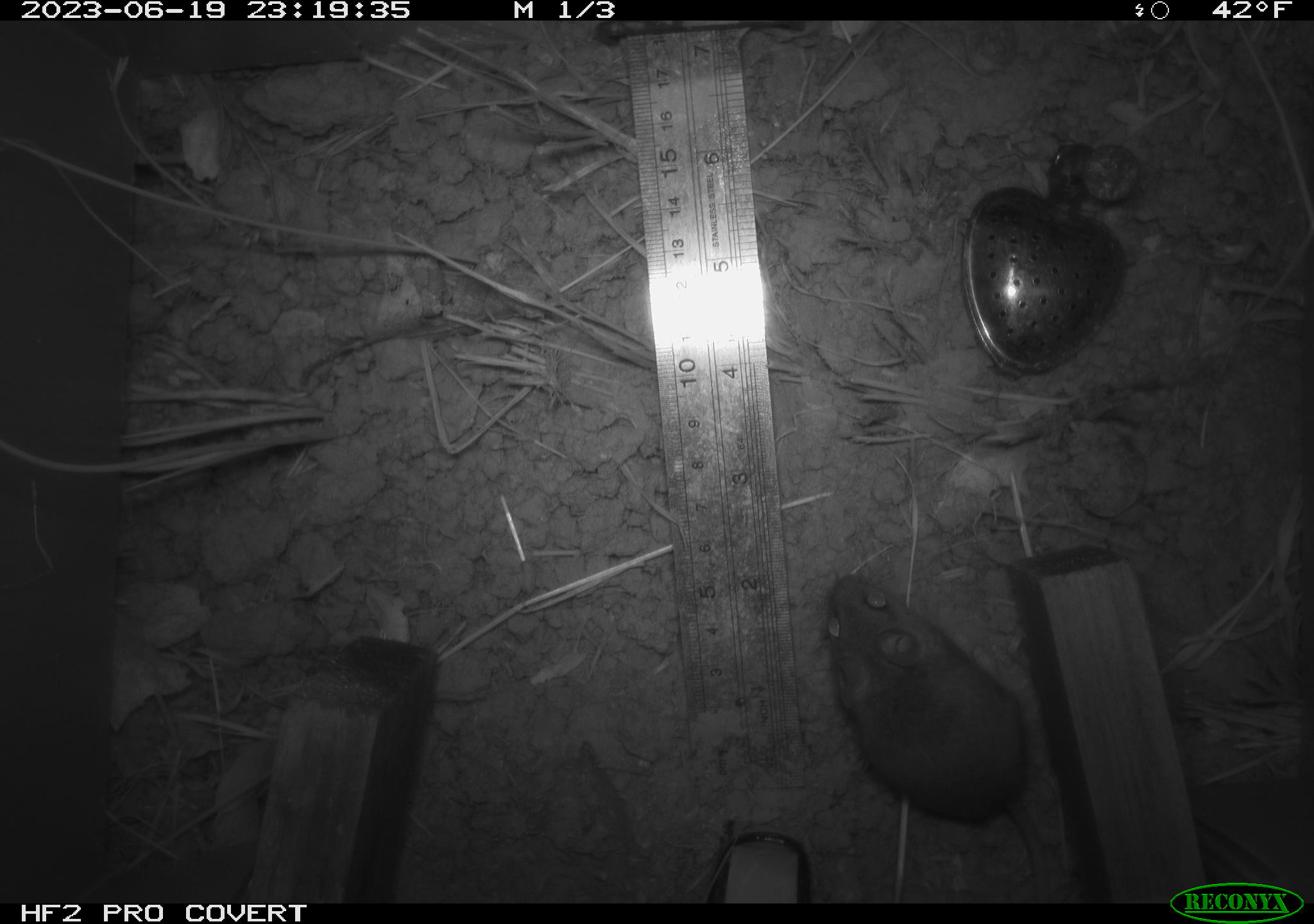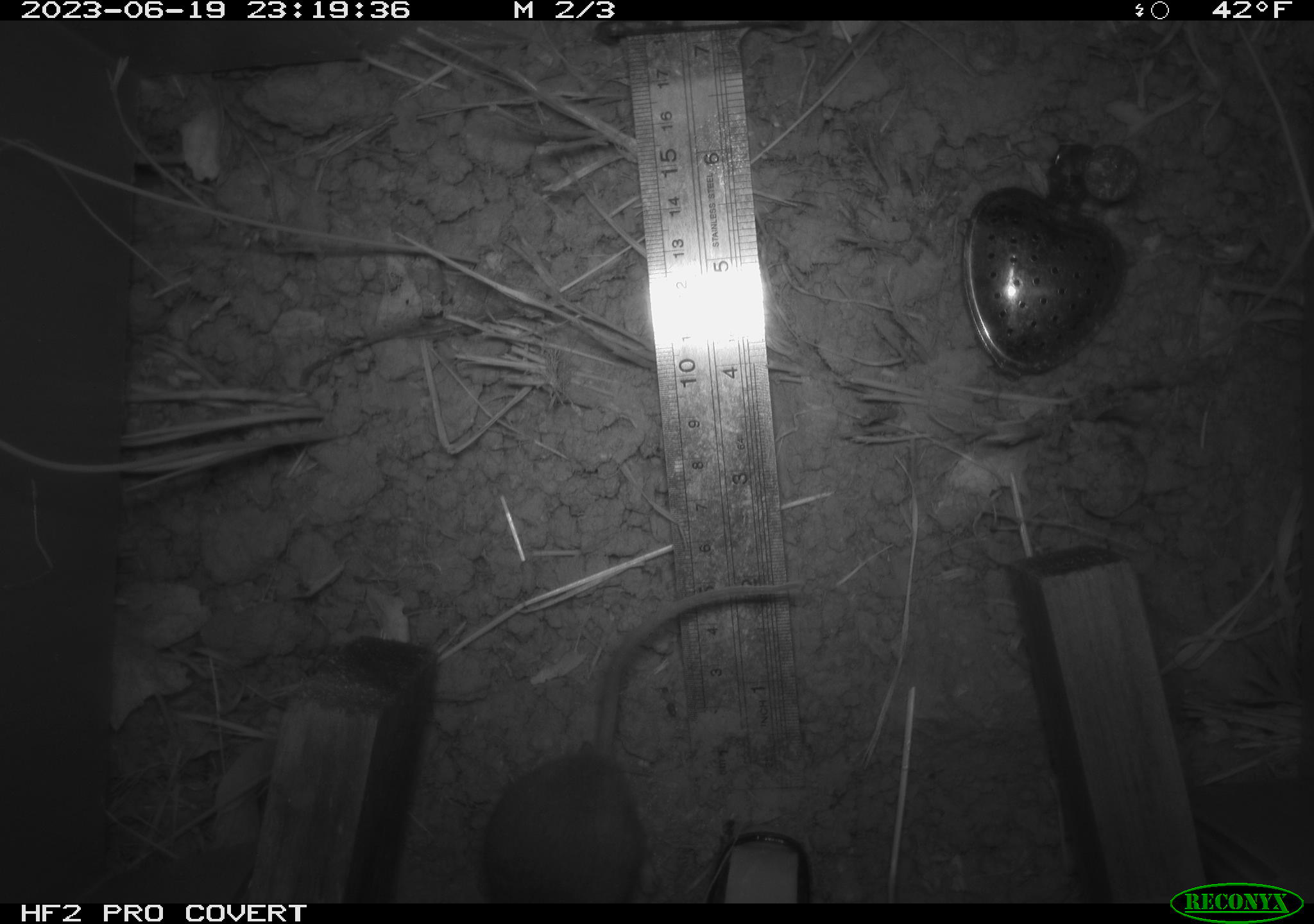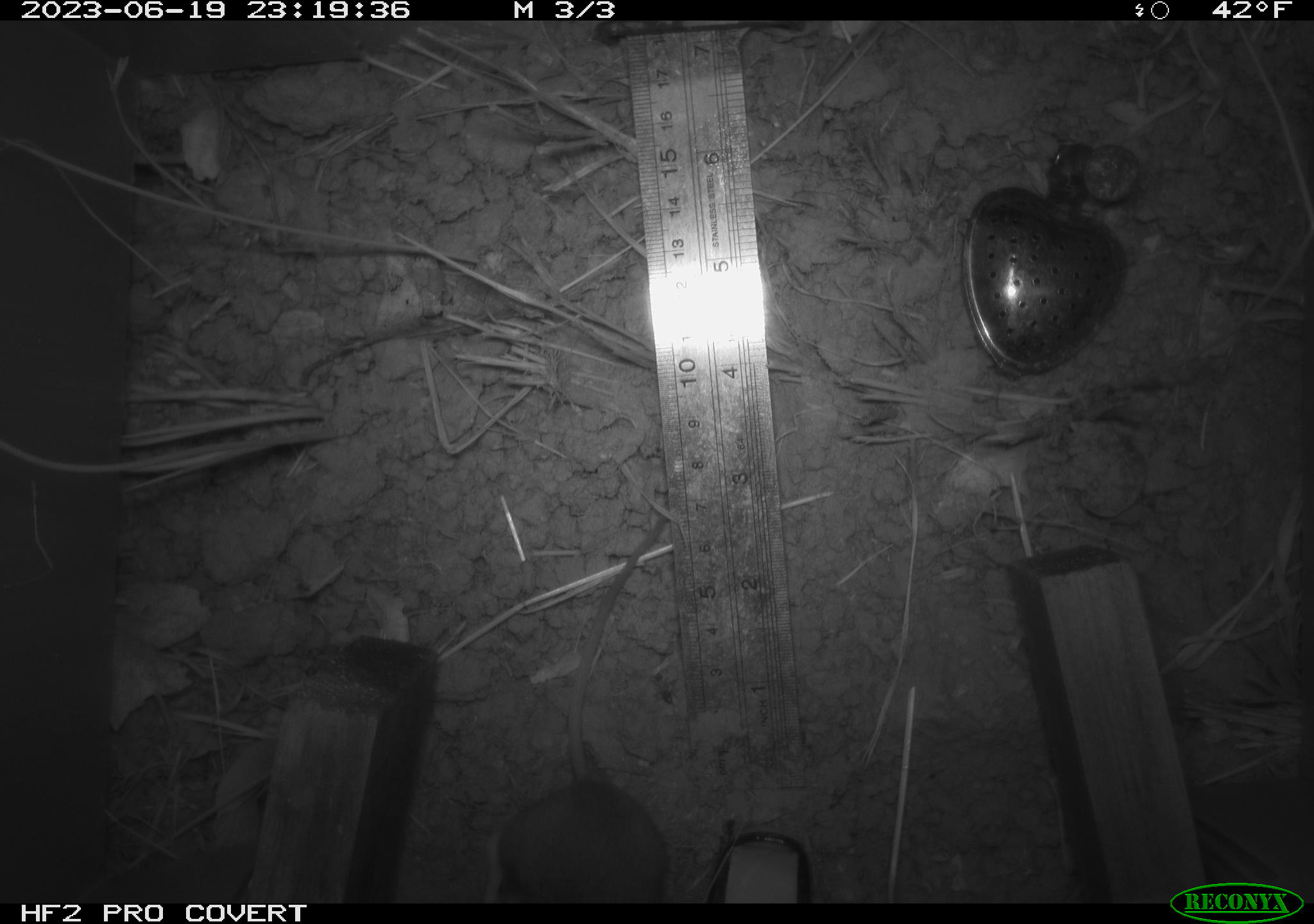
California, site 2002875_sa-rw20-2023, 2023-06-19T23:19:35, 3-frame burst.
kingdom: Animalia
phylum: Chordata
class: Mammalia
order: Rodentia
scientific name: Rodentia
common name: mouse species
Mouse species (Rodentia).